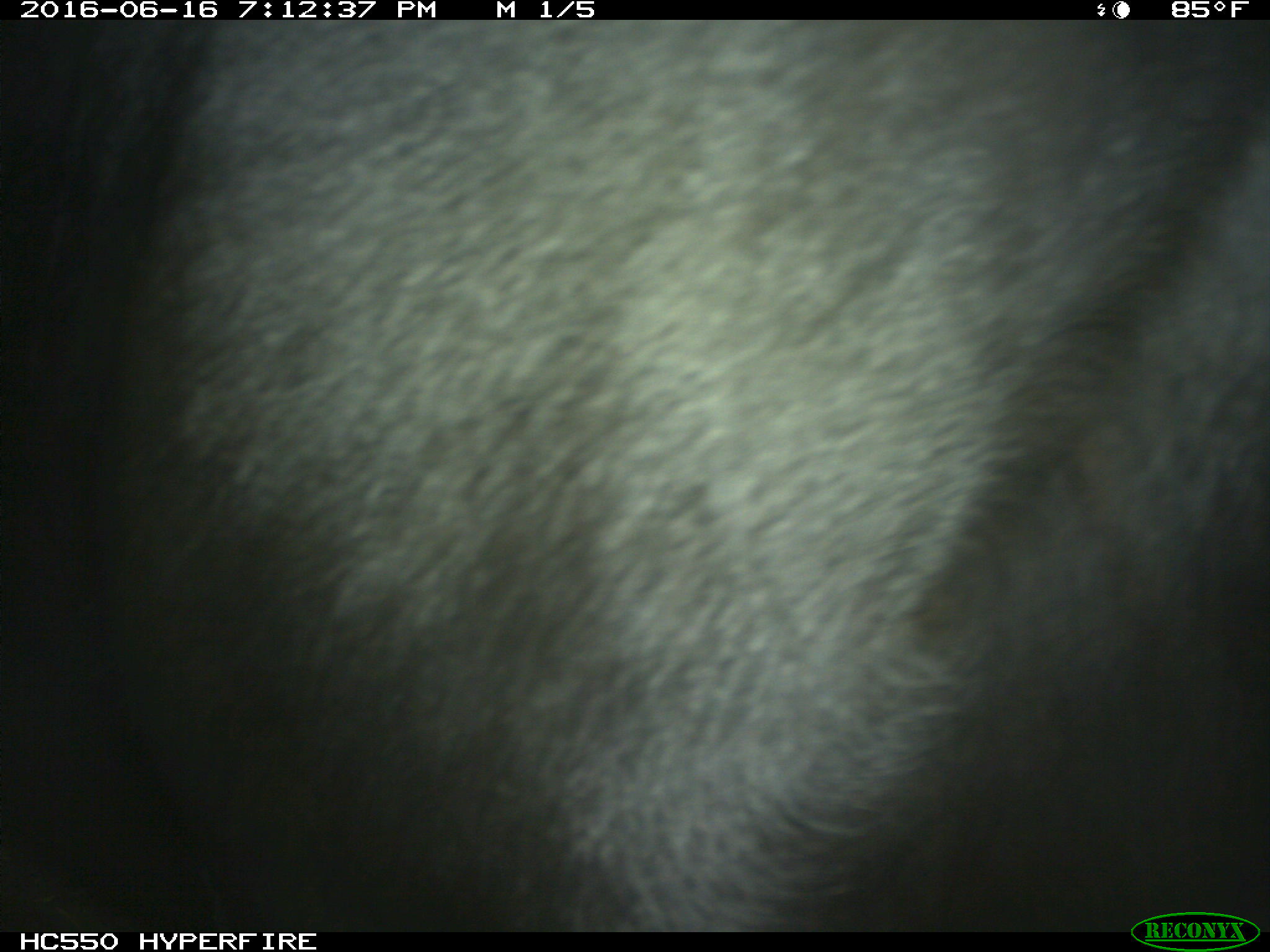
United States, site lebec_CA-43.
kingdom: Animalia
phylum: Chordata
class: Mammalia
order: Artiodactyla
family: Bovidae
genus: Bos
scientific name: Bos taurus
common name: domestic cow